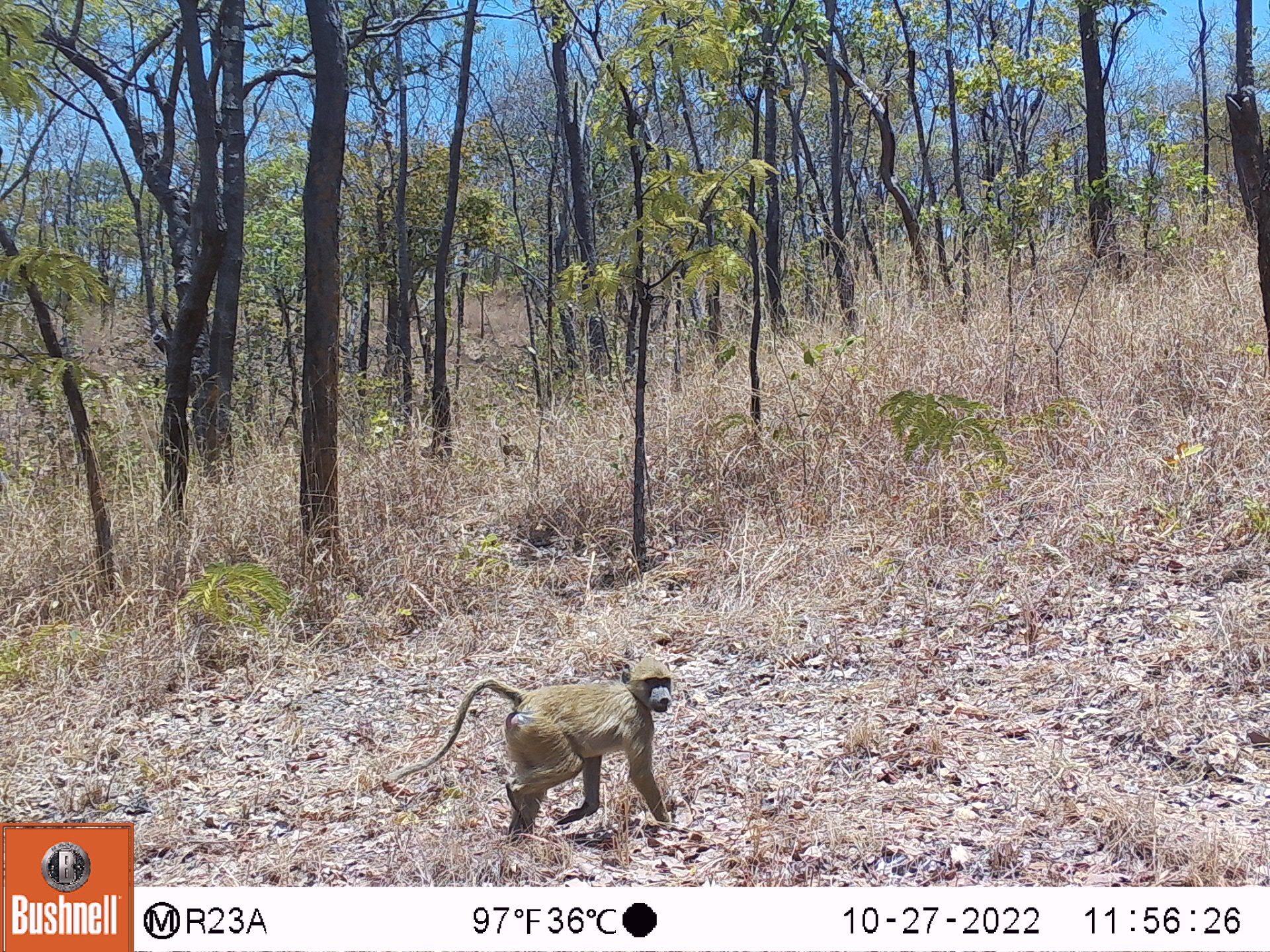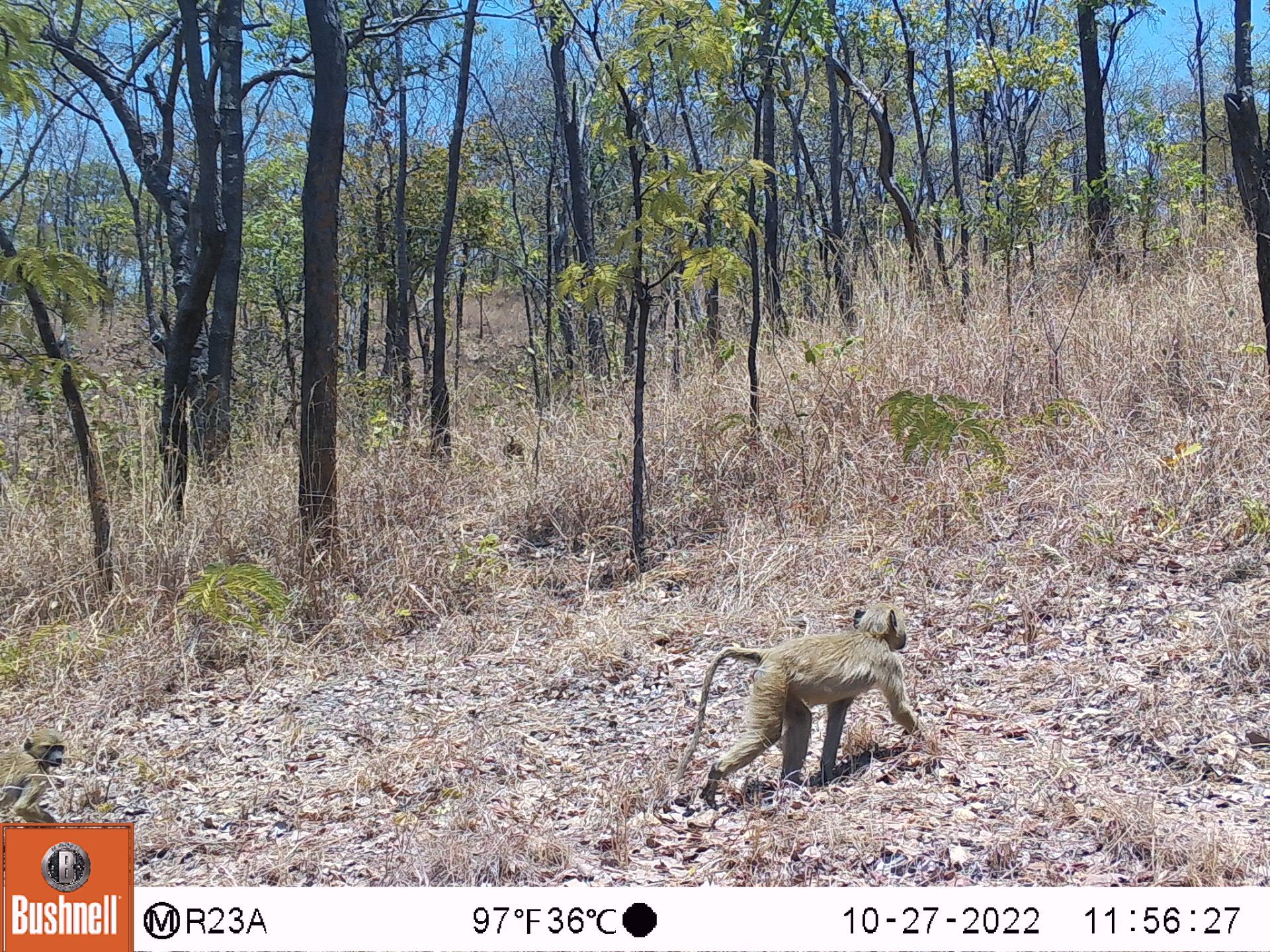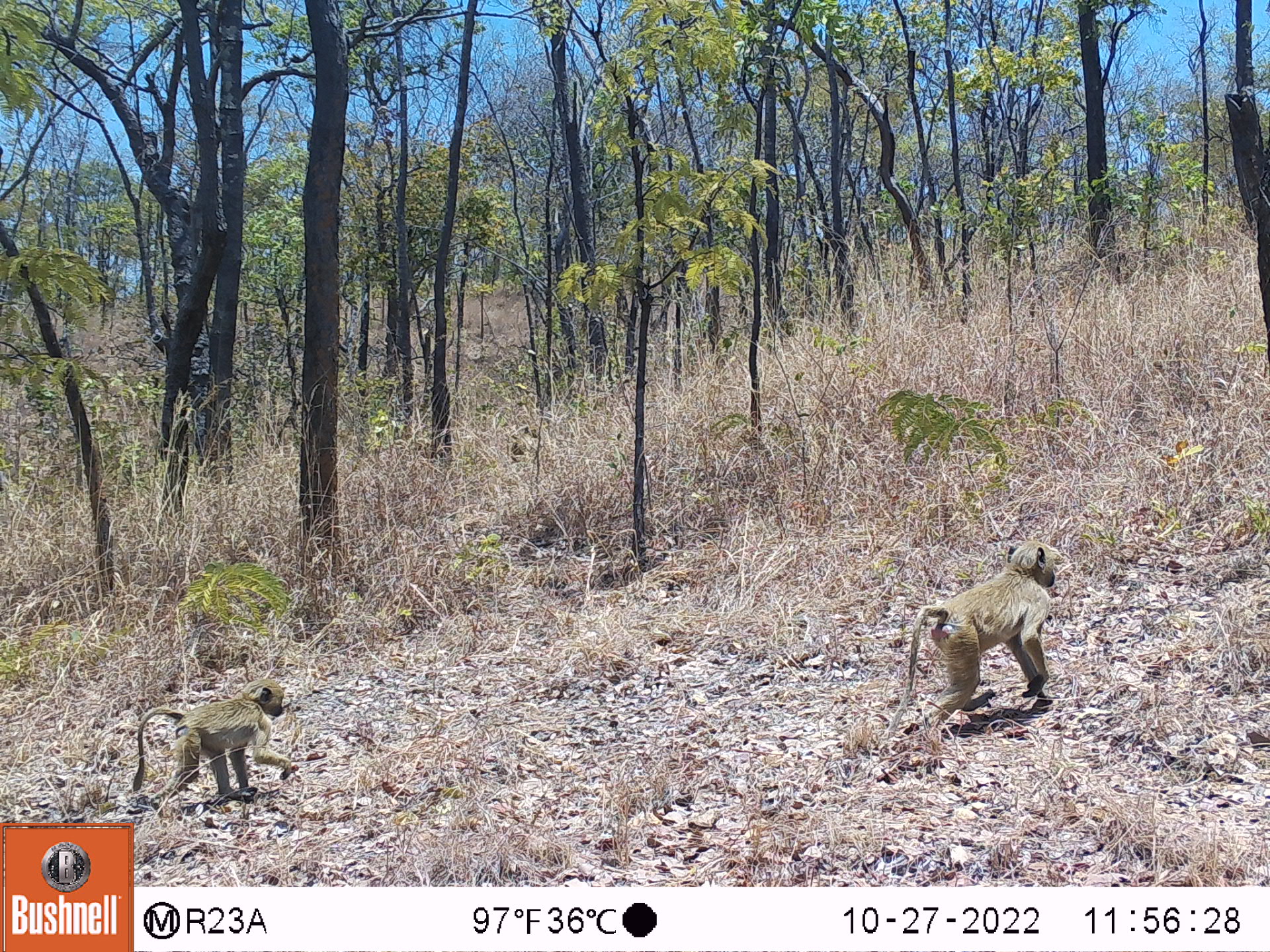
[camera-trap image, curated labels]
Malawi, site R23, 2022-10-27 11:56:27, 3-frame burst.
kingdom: Animalia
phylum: Chordata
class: Mammalia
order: Primates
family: Cercopithecidae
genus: Papio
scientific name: Papio cynocephalus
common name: yellow baboon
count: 1